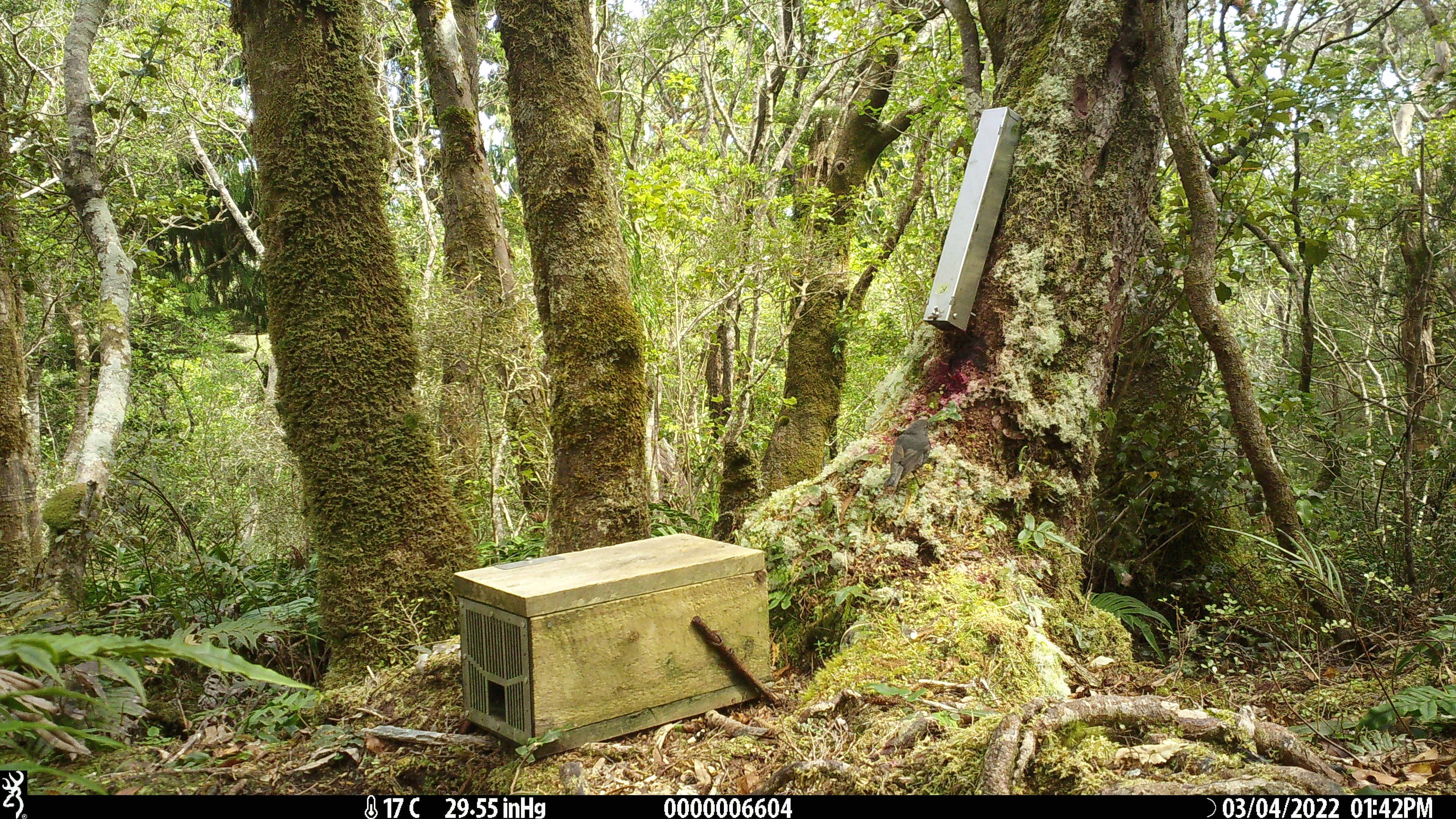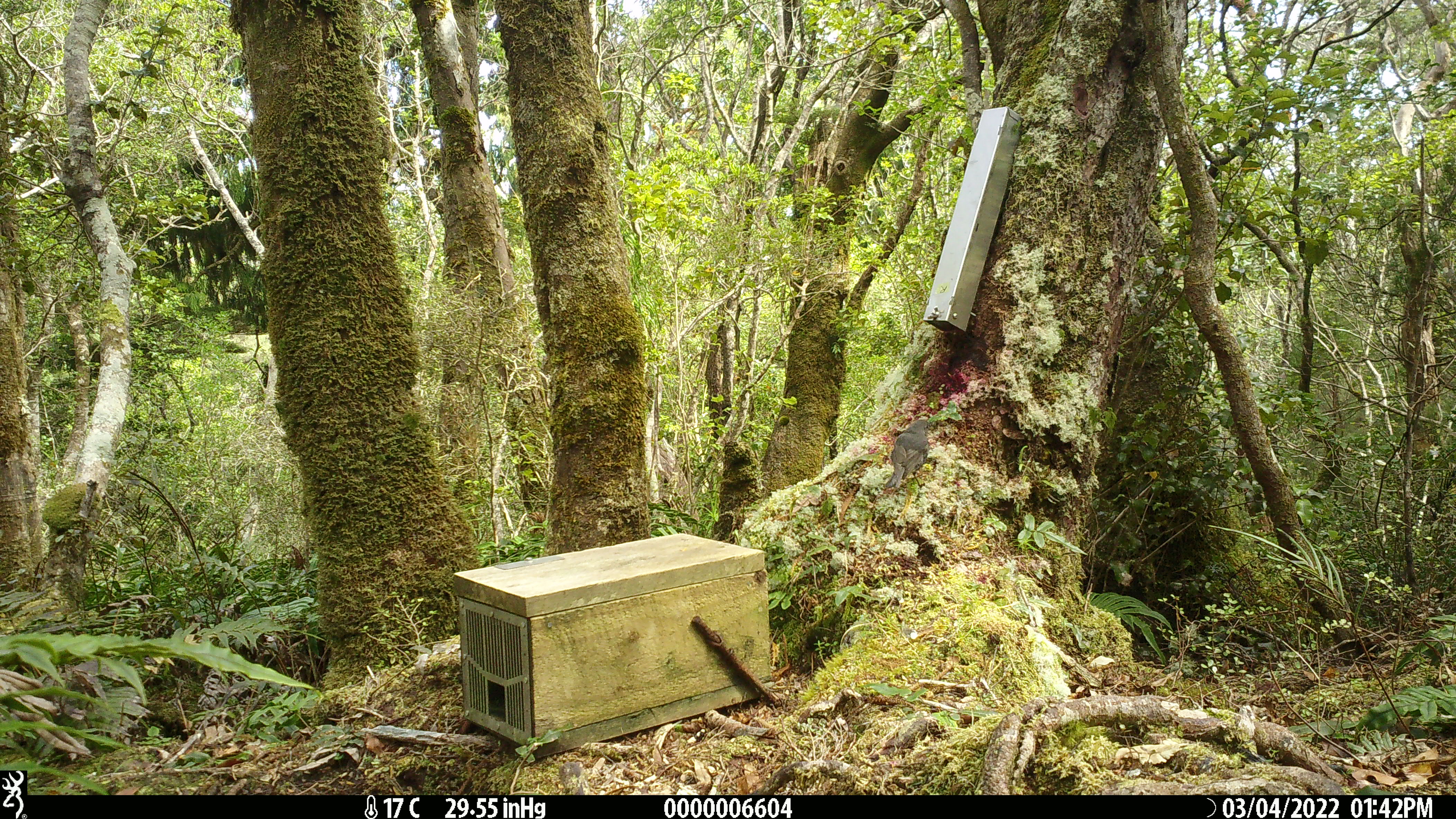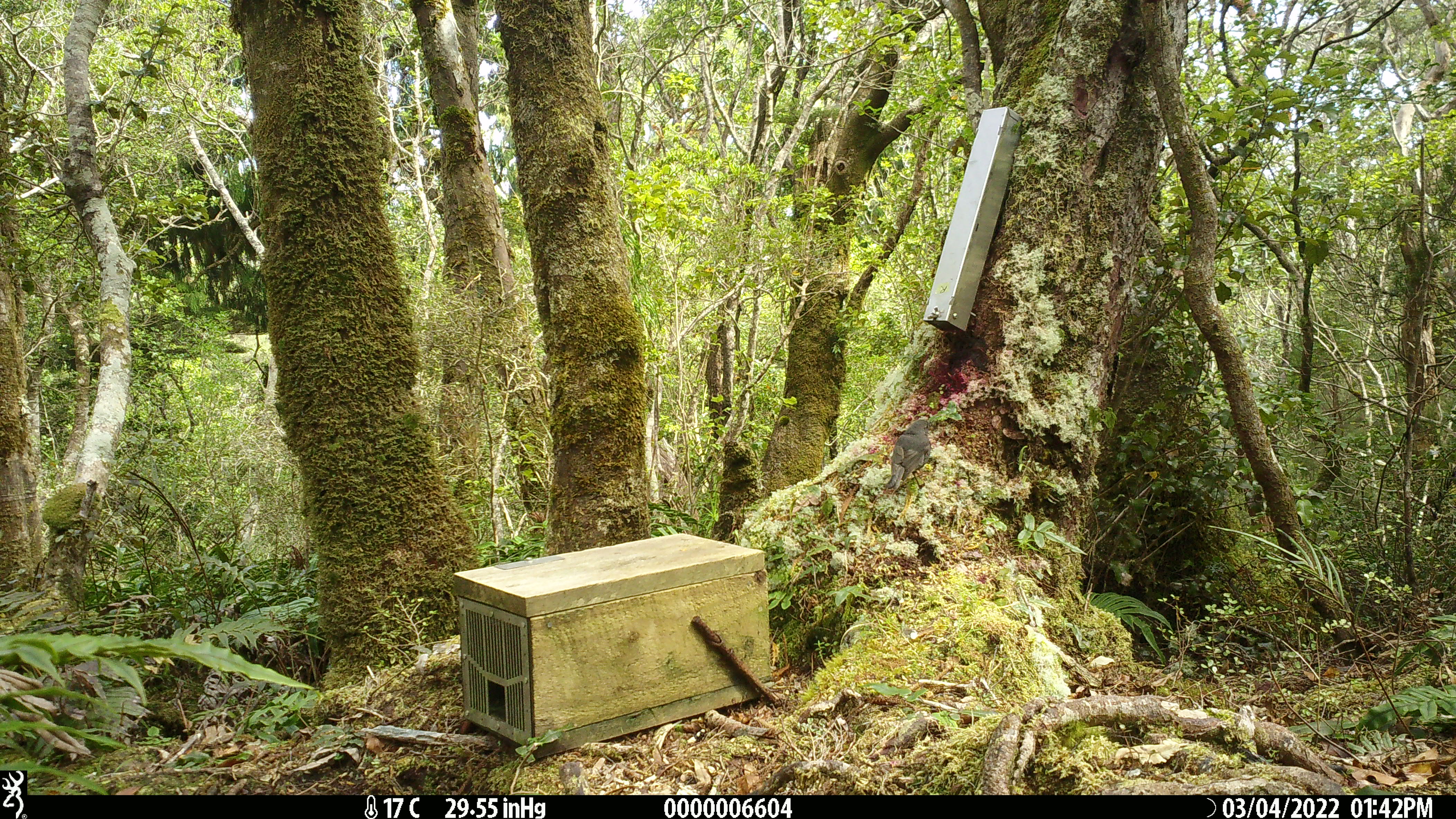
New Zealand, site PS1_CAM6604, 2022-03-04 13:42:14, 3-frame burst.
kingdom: Animalia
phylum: Chordata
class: Aves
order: Passeriformes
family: Petroicidae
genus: Petroica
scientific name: Petroica australis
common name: new zealand robin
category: robin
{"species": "robin (new zealand robin) (Petroica australis)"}